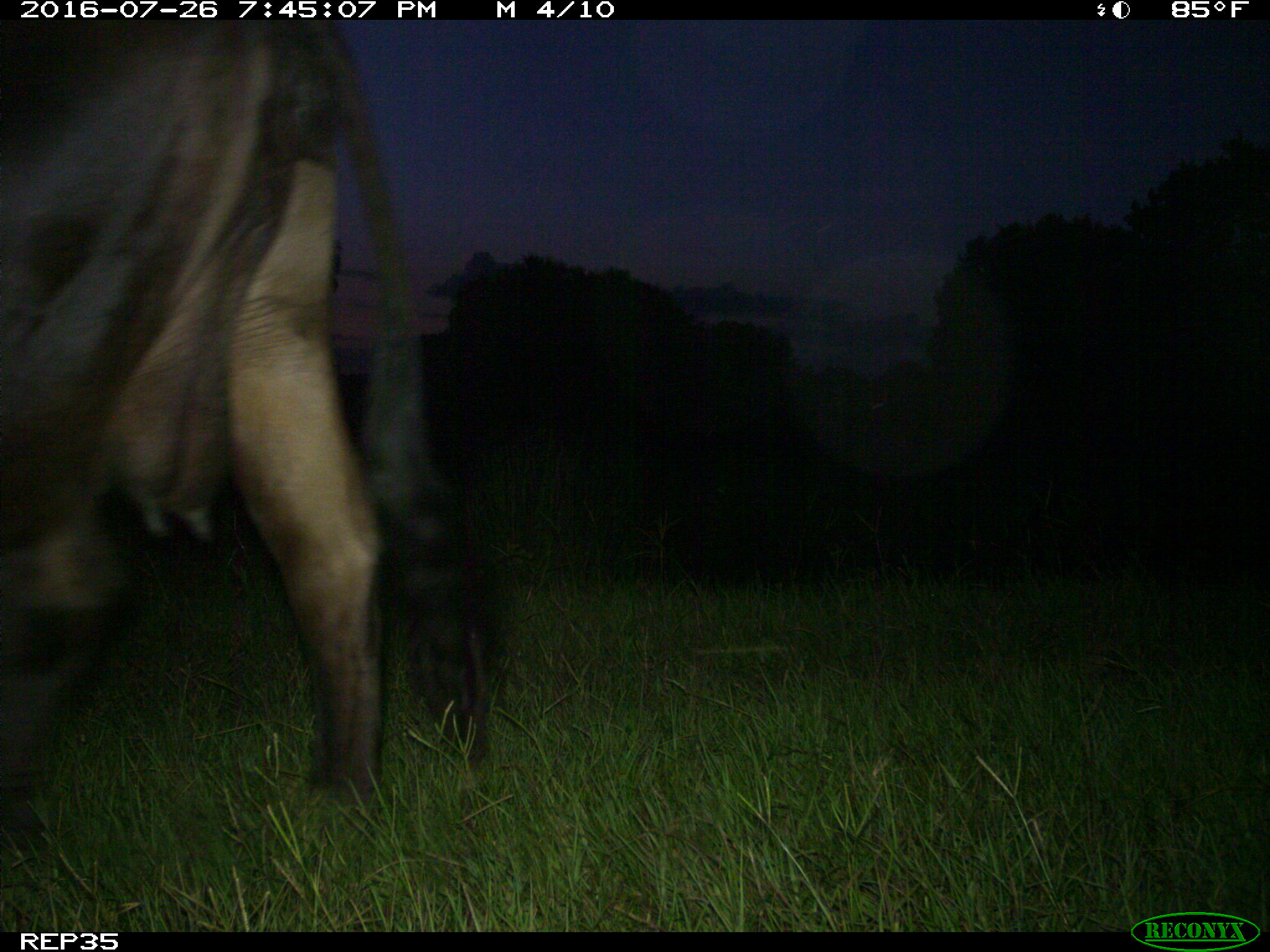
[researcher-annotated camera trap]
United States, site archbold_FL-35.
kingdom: Animalia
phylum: Chordata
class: Mammalia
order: Artiodactyla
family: Bovidae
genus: Bos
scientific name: Bos taurus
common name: domestic cow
Bos taurus (domestic cow).